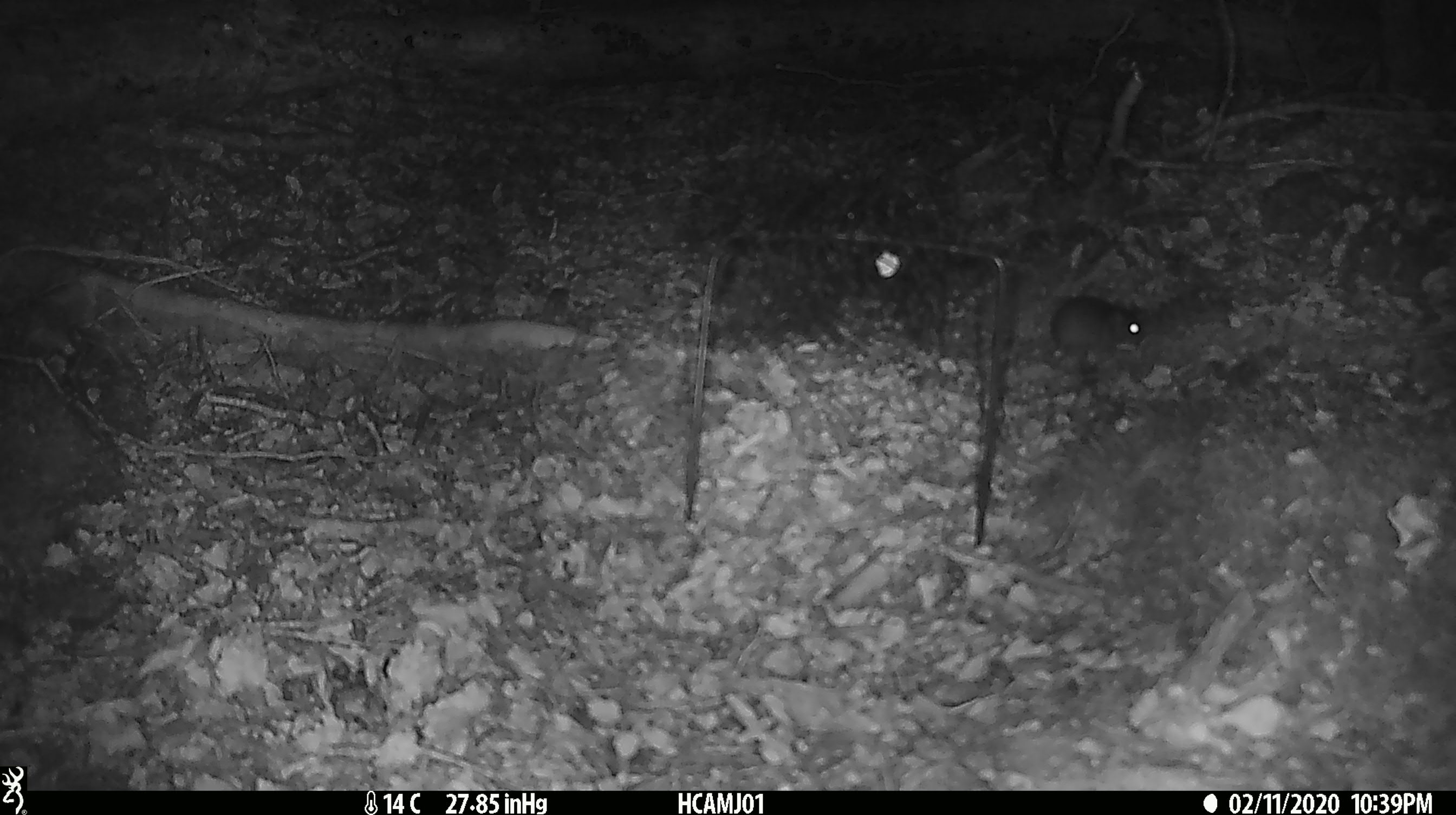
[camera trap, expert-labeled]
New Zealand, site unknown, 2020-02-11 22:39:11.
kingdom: Animalia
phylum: Chordata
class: Mammalia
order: Rodentia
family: Muridae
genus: Mus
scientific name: Mus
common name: mouse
Mouse (Mus).